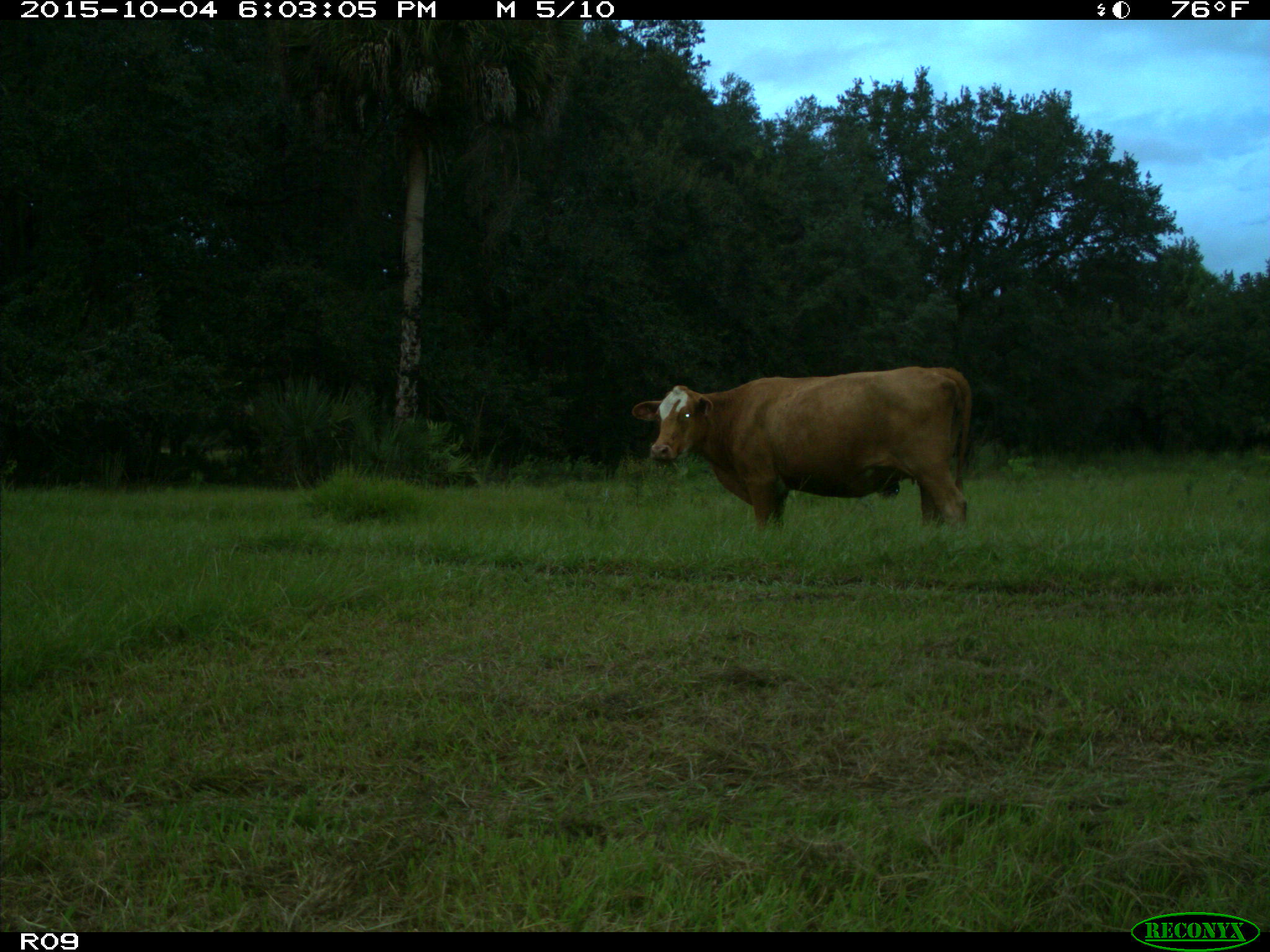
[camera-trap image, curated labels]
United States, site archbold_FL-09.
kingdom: Animalia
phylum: Chordata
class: Mammalia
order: Artiodactyla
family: Bovidae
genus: Bos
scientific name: Bos taurus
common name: domestic cow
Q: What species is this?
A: Bos taurus (domestic cow).